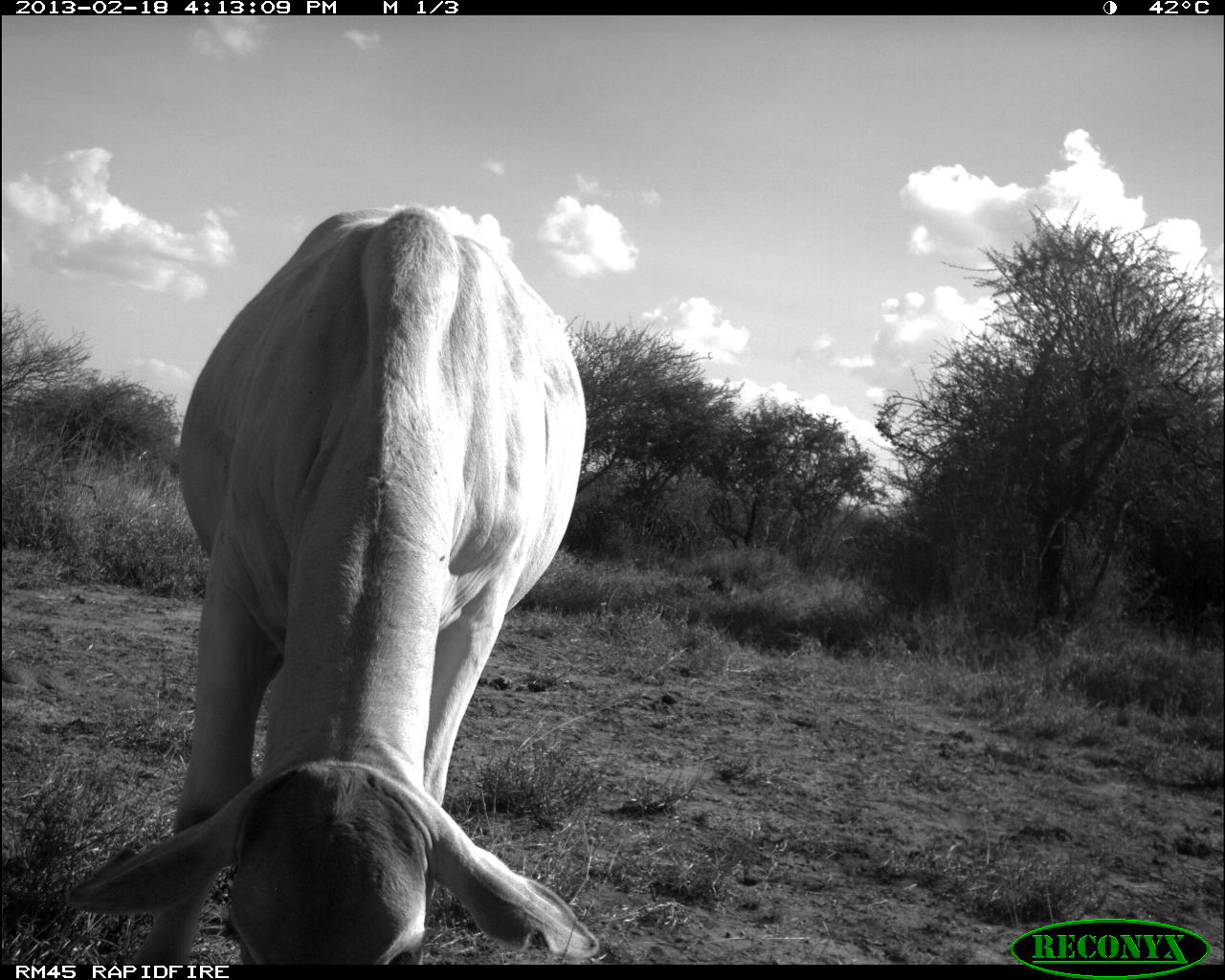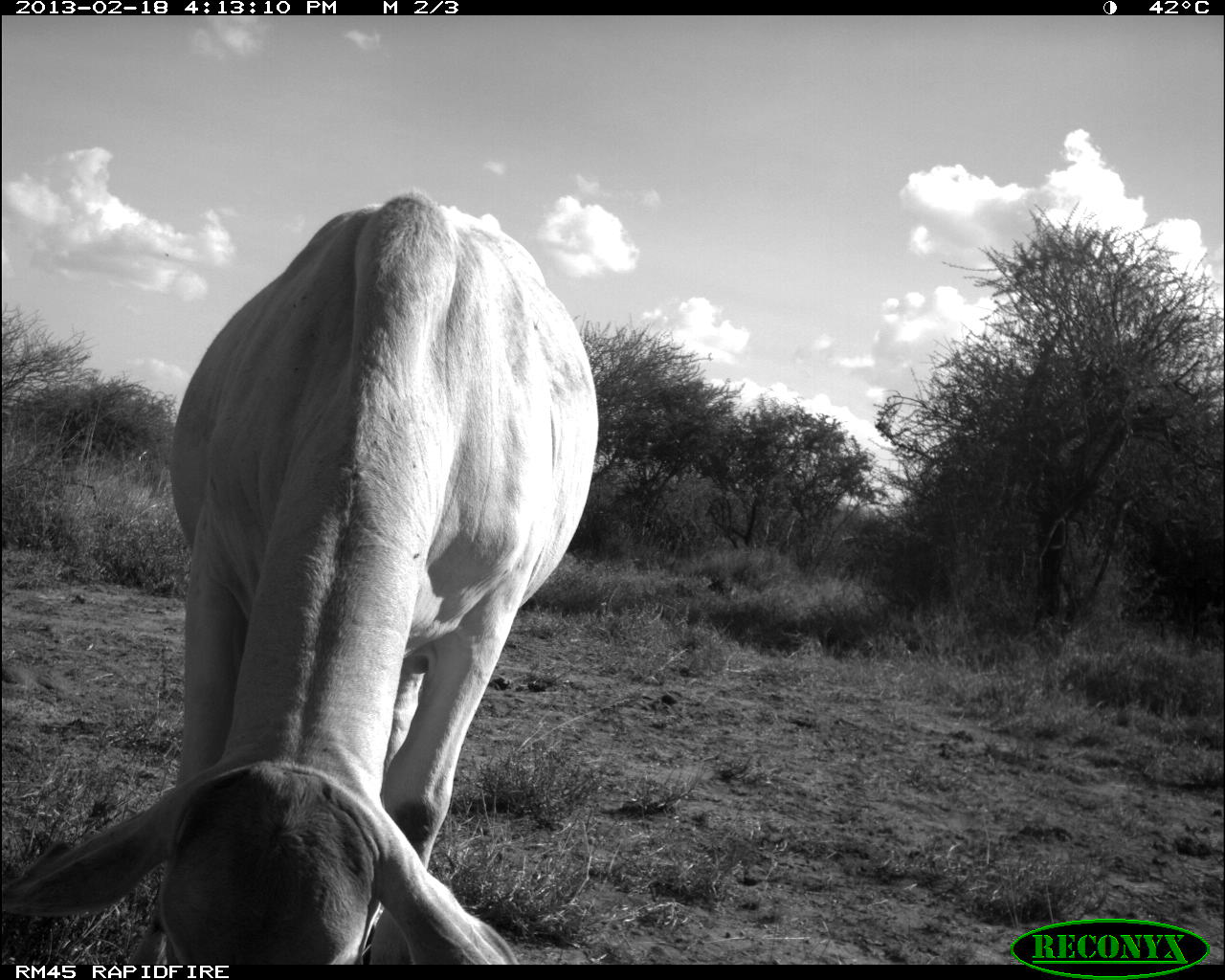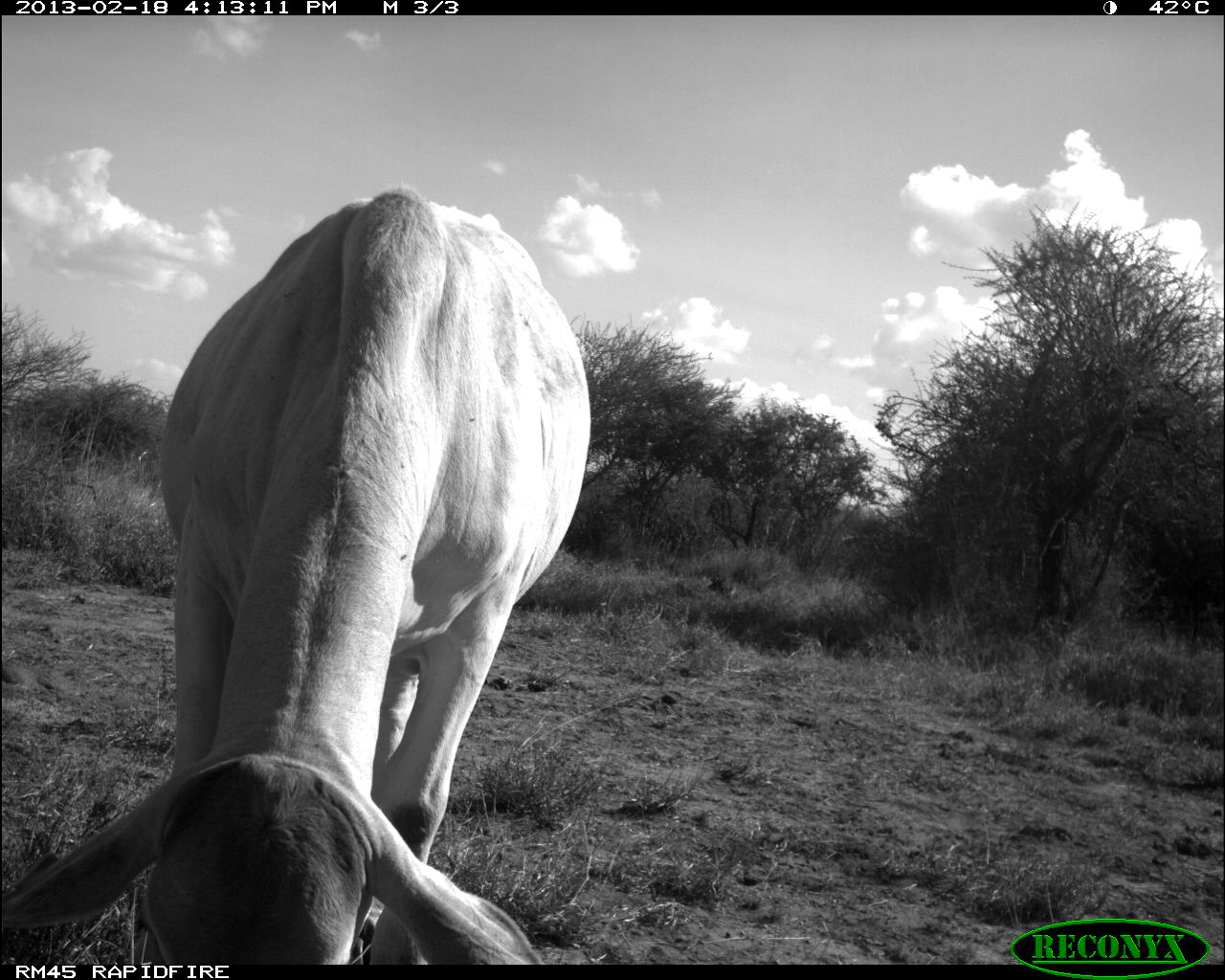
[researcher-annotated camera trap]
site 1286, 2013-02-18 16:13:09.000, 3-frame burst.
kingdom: Animalia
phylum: Chordata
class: Mammalia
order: Artiodactyla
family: Bovidae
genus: Bos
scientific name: Bos taurus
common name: domestic cattle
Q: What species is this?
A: Bos taurus (domestic cattle).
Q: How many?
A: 1.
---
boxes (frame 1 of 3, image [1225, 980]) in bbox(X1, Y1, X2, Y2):
bos taurus: bbox(65, 206, 602, 965)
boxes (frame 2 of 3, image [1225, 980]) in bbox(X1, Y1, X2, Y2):
bos taurus: bbox(2, 187, 601, 965)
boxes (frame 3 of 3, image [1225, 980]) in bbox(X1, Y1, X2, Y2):
bos taurus: bbox(2, 181, 592, 965)